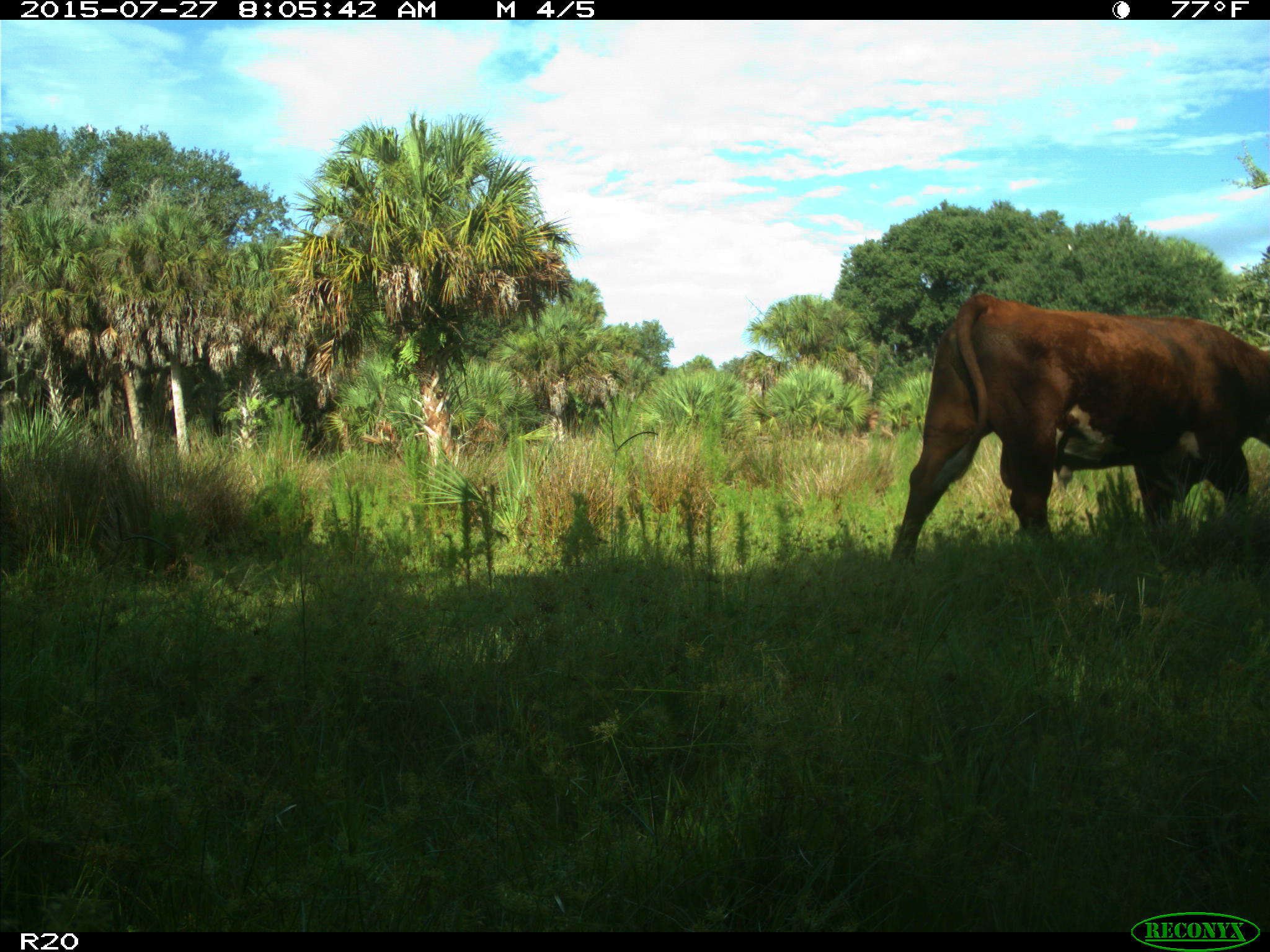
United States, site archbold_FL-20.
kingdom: Animalia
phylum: Chordata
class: Mammalia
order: Artiodactyla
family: Bovidae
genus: Bos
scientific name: Bos taurus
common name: domestic cow